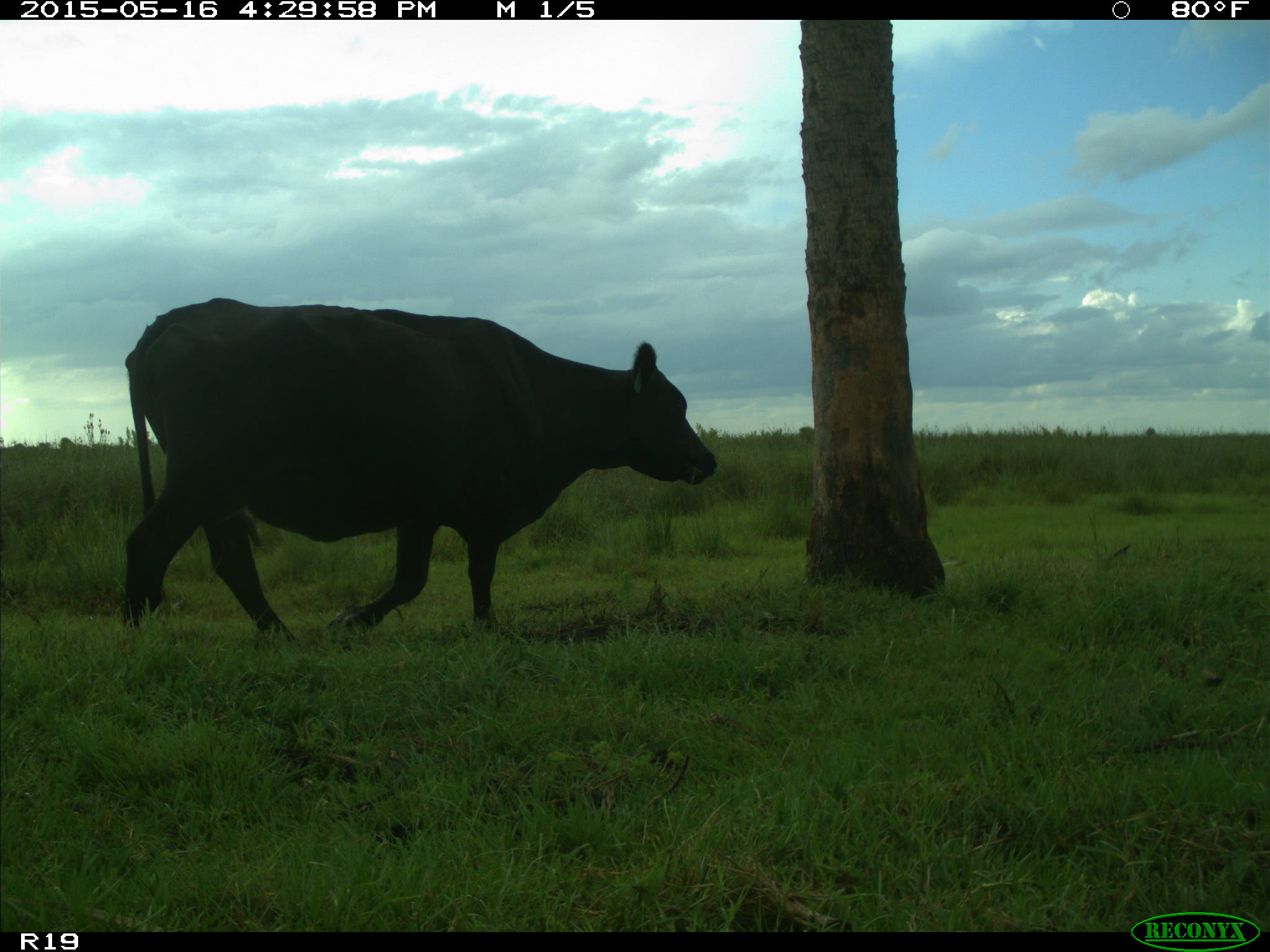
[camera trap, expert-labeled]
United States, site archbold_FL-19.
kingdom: Animalia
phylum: Chordata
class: Mammalia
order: Artiodactyla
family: Bovidae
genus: Bos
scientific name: Bos taurus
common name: domestic cow